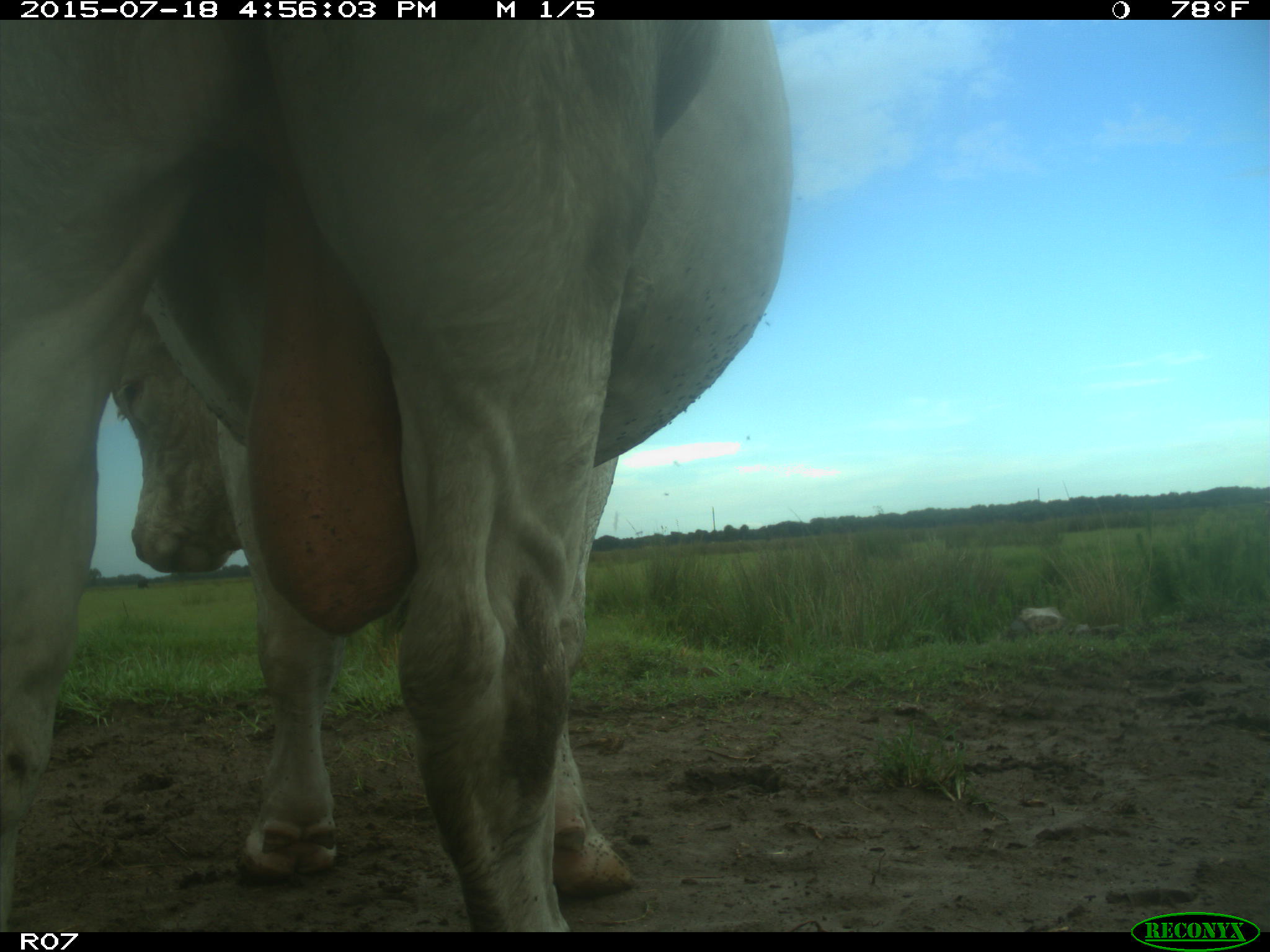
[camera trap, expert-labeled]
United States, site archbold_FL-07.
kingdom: Animalia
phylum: Chordata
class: Mammalia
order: Artiodactyla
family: Bovidae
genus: Bos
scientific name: Bos taurus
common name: domestic cow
Bos taurus (domestic cow).